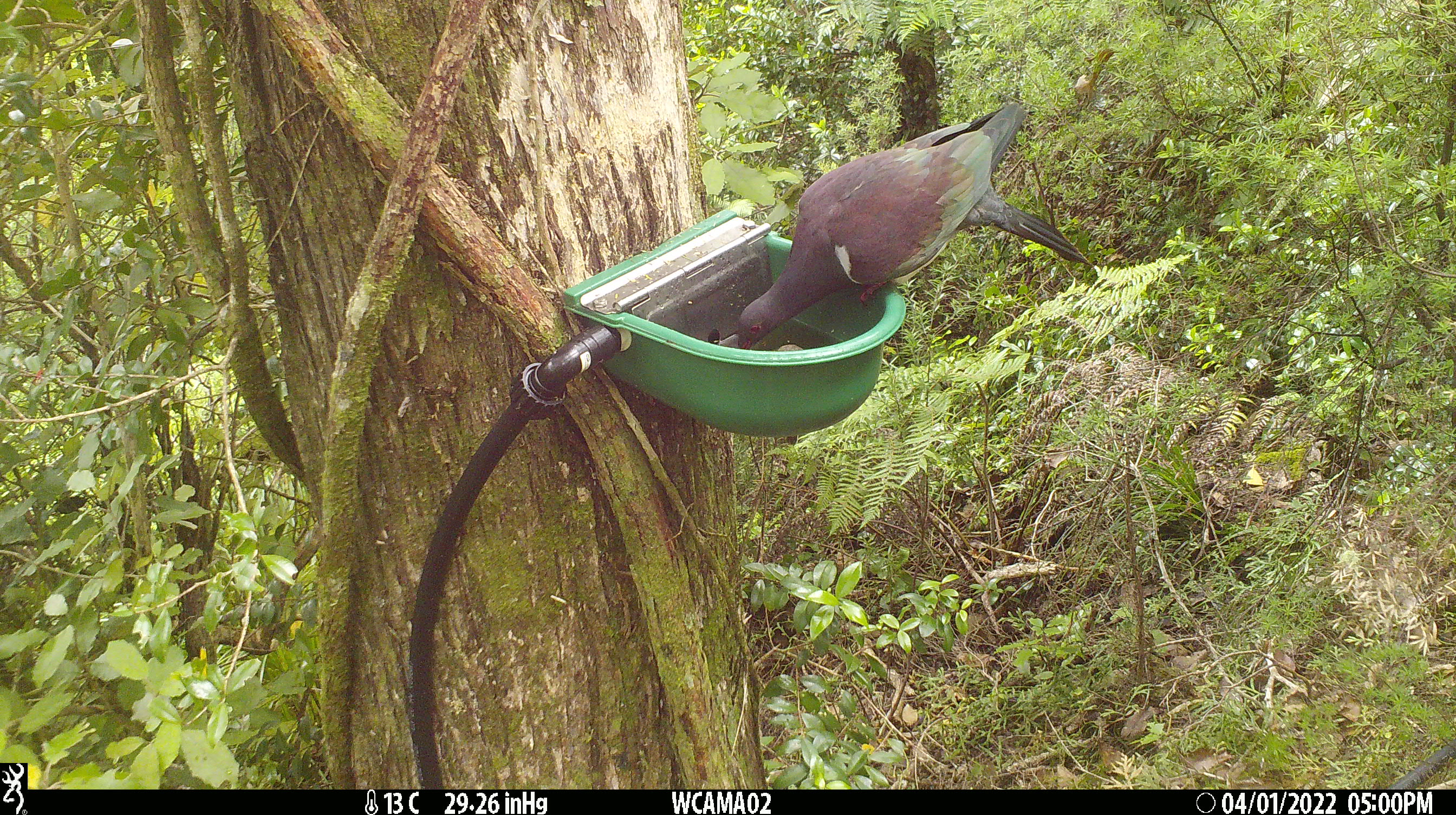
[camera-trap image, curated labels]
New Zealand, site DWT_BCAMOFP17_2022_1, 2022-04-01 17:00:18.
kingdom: Animalia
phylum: Chordata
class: Aves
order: Columbiformes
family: Columbidae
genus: Hemiphaga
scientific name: Hemiphaga novaeseelandiae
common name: new zealand pigeon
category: kereru